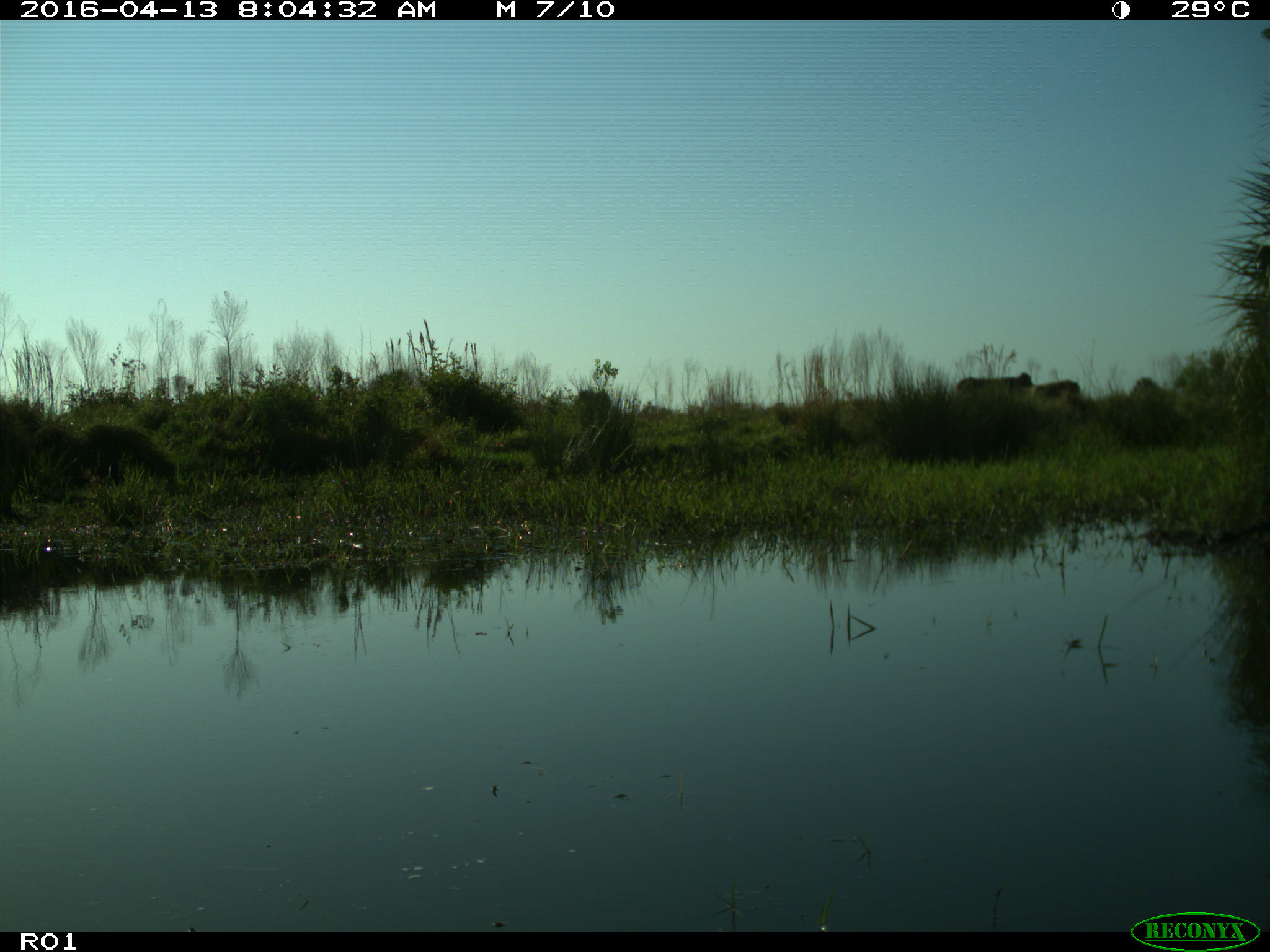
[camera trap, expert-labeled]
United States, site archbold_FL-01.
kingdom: Animalia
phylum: Chordata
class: Mammalia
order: Artiodactyla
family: Bovidae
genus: Bos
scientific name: Bos taurus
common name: domestic cow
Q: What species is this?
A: Bos taurus (domestic cow).